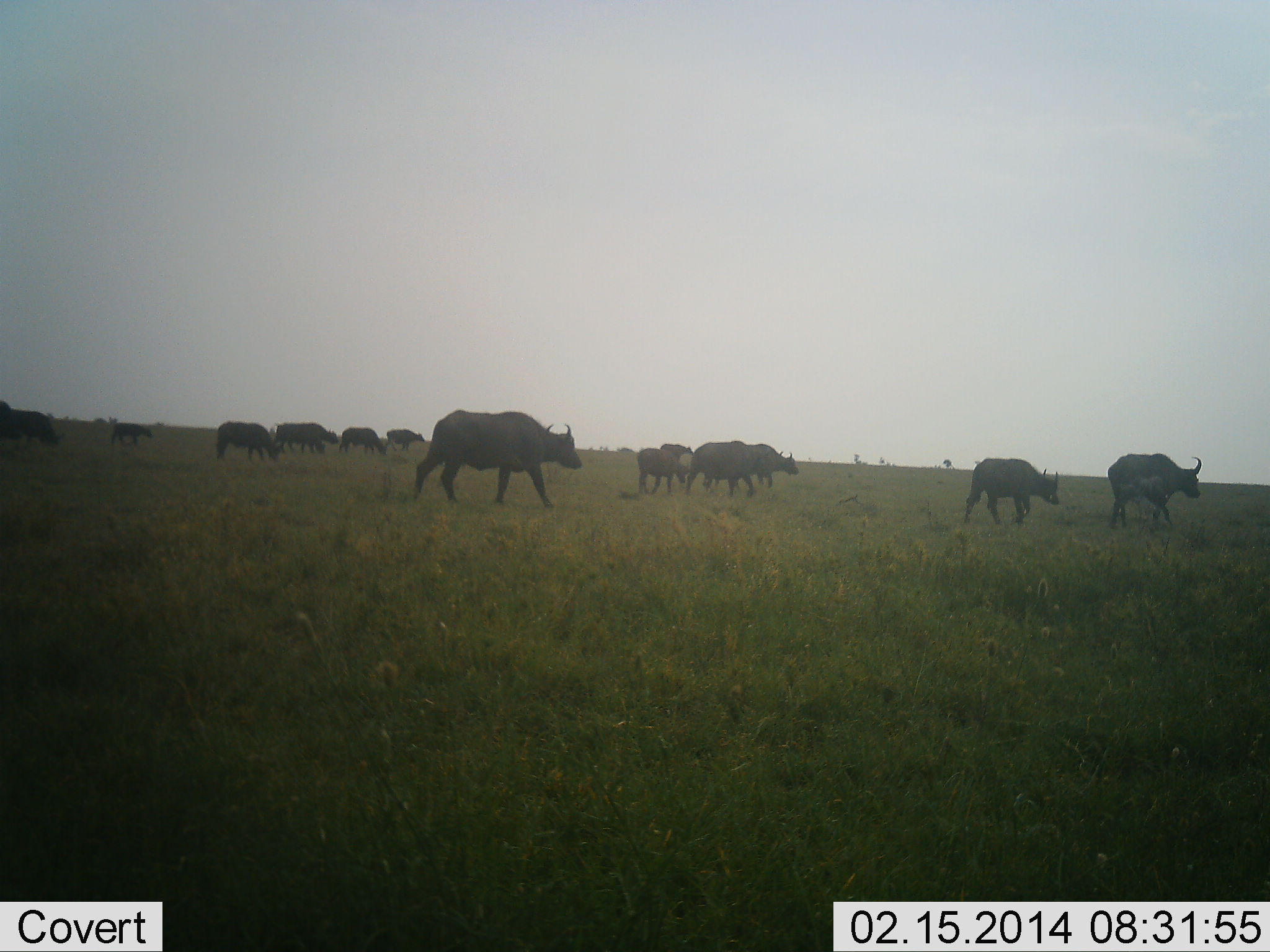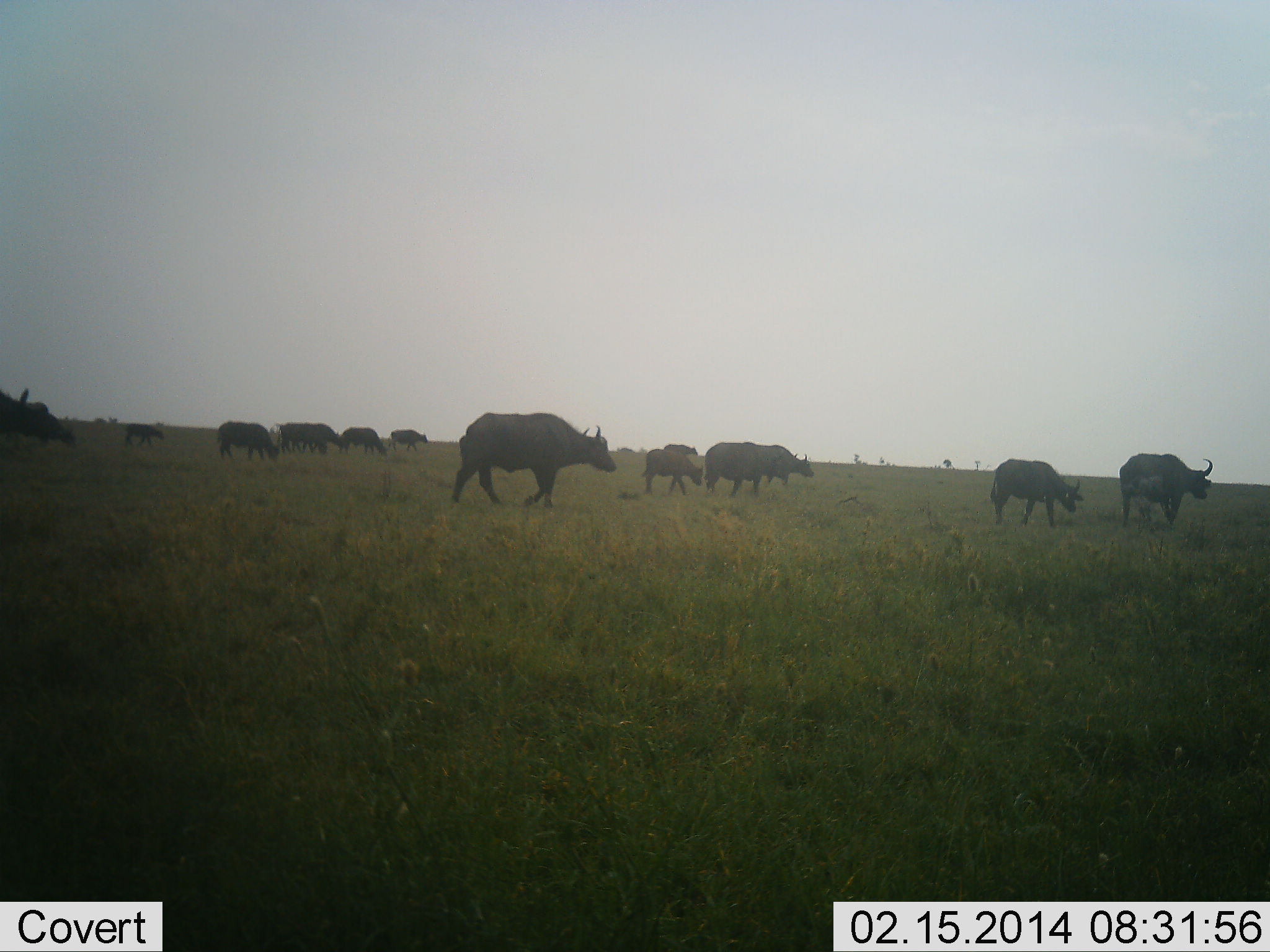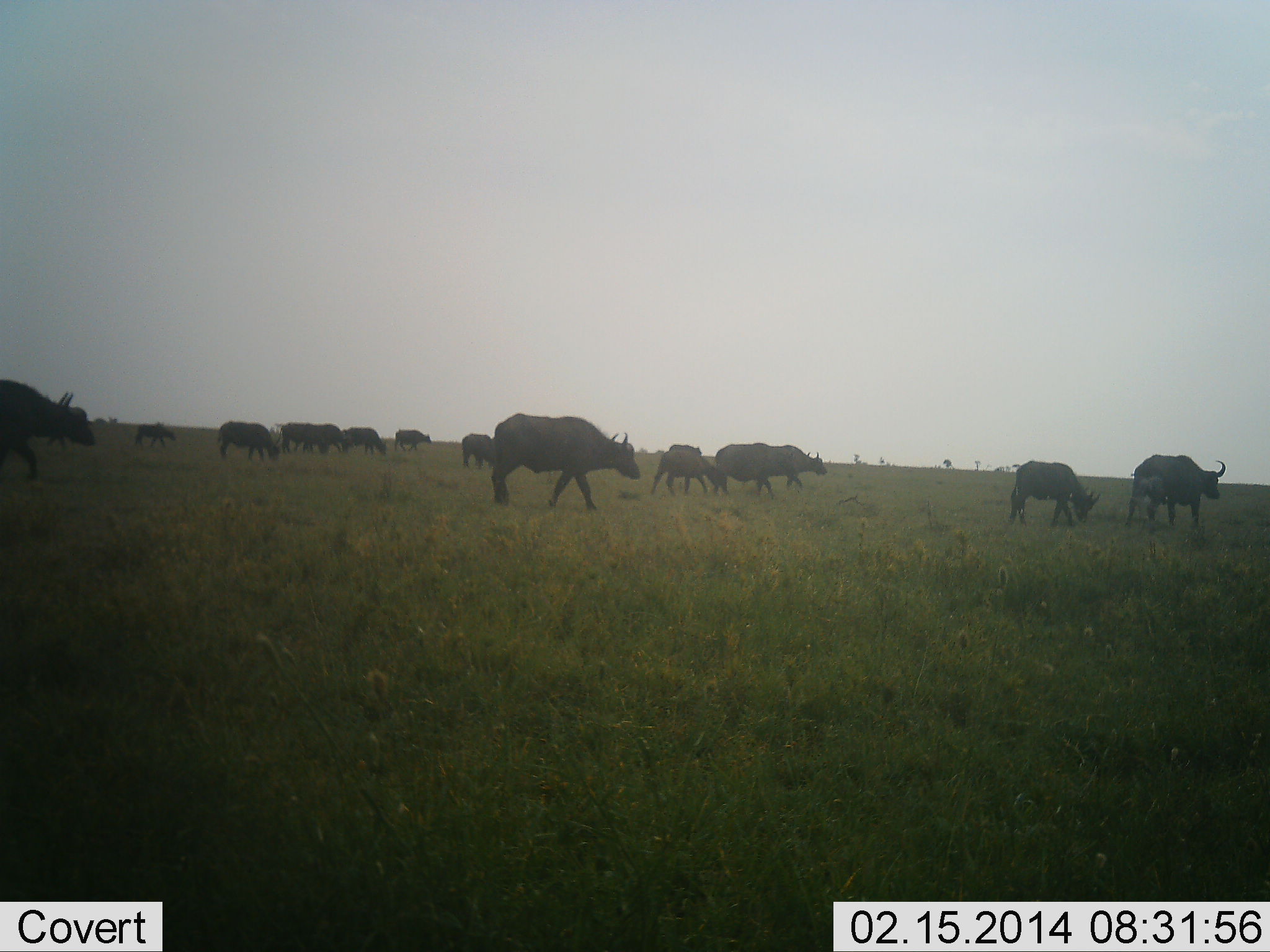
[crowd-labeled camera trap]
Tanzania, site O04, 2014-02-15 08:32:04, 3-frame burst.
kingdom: Animalia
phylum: Chordata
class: Mammalia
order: Artiodactyla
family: Bovidae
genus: Syncerus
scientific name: Syncerus caffer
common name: cape buffalo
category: buffalo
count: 11-50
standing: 0%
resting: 0%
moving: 100%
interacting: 0%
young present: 40%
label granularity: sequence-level